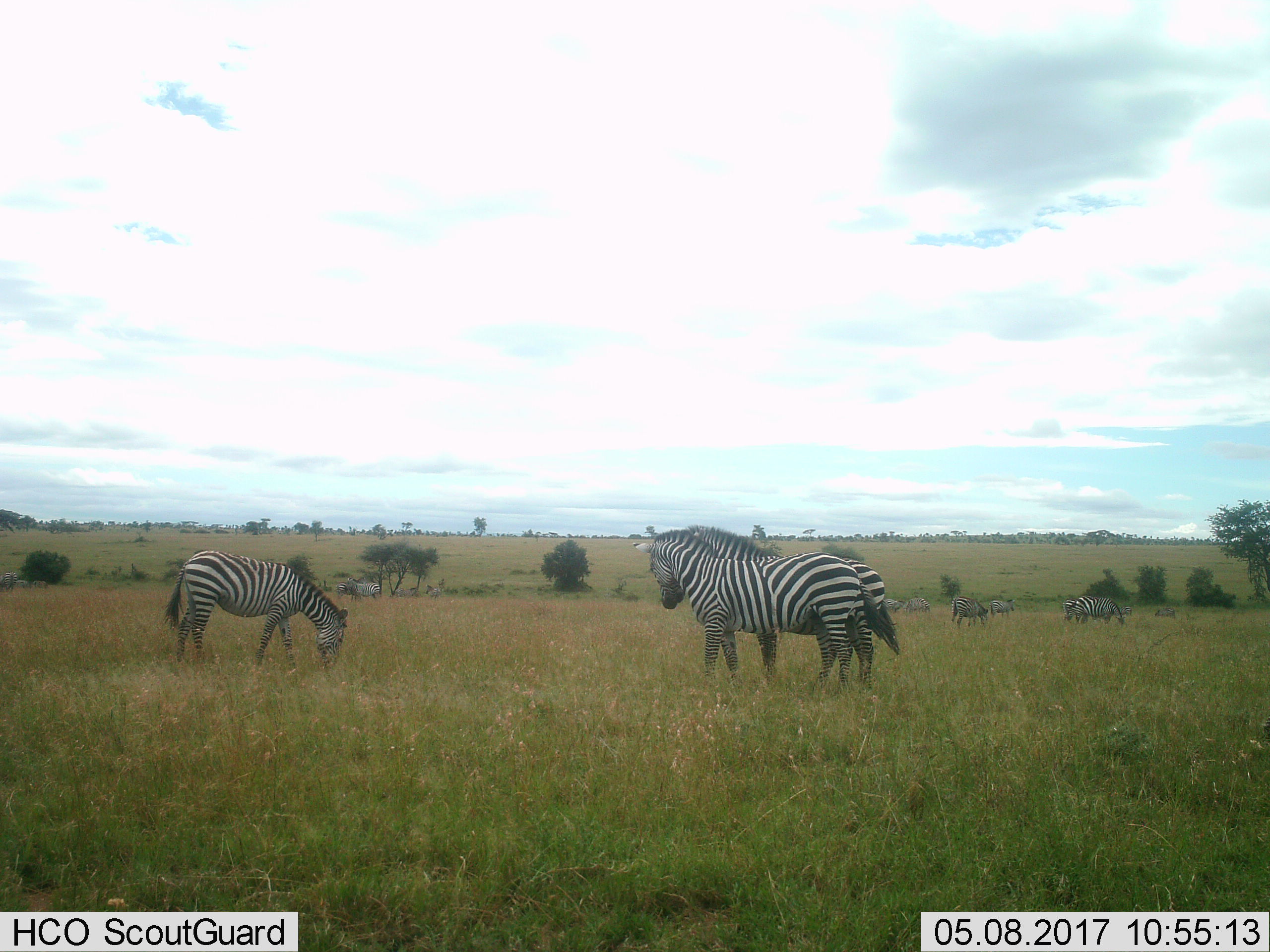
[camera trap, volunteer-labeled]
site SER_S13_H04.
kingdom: Animalia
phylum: Chordata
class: Mammalia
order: Perissodactyla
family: Equidae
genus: Equus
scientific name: Equus quagga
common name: plains zebra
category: zebraplains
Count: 11-50.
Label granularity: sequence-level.